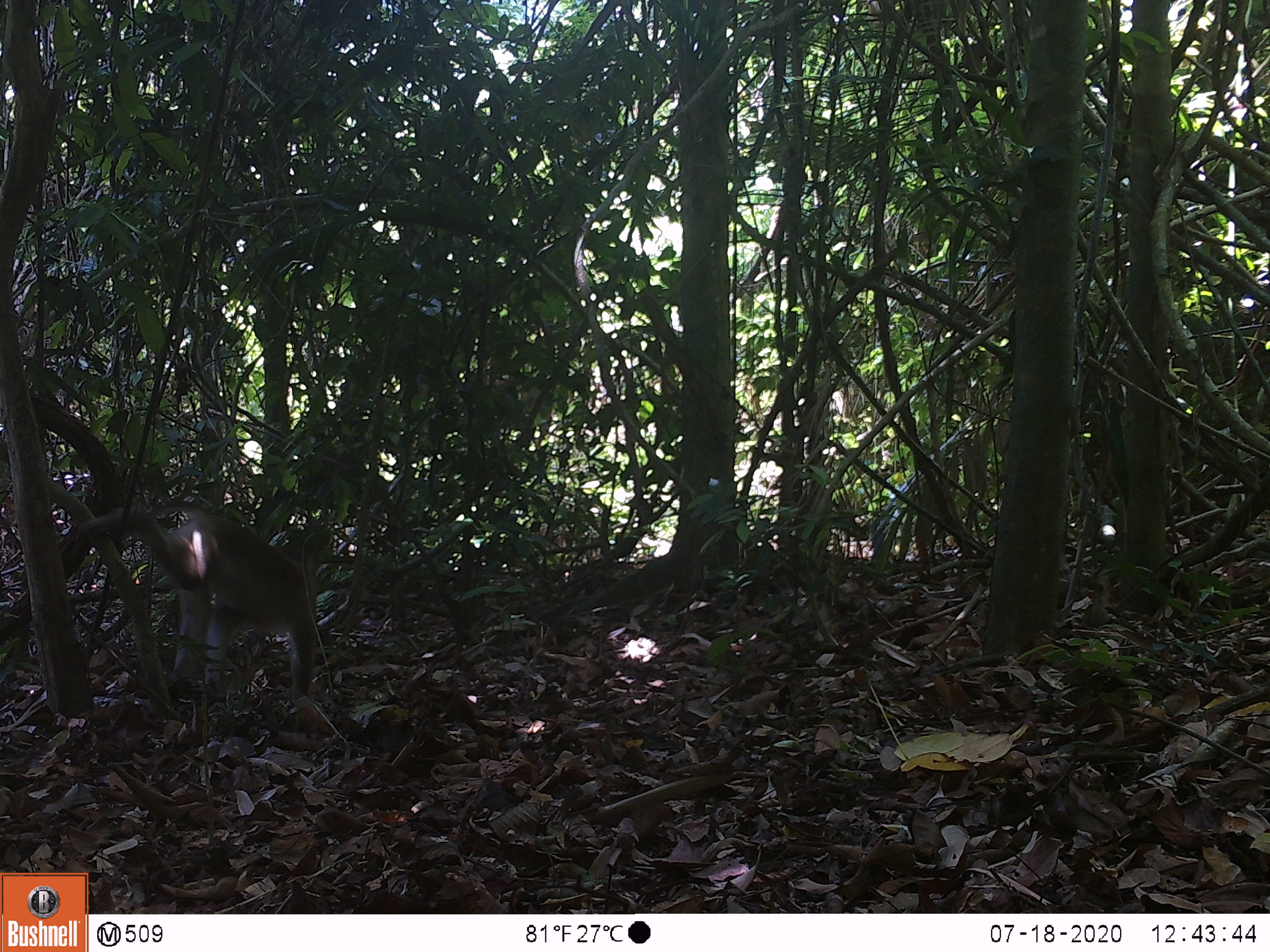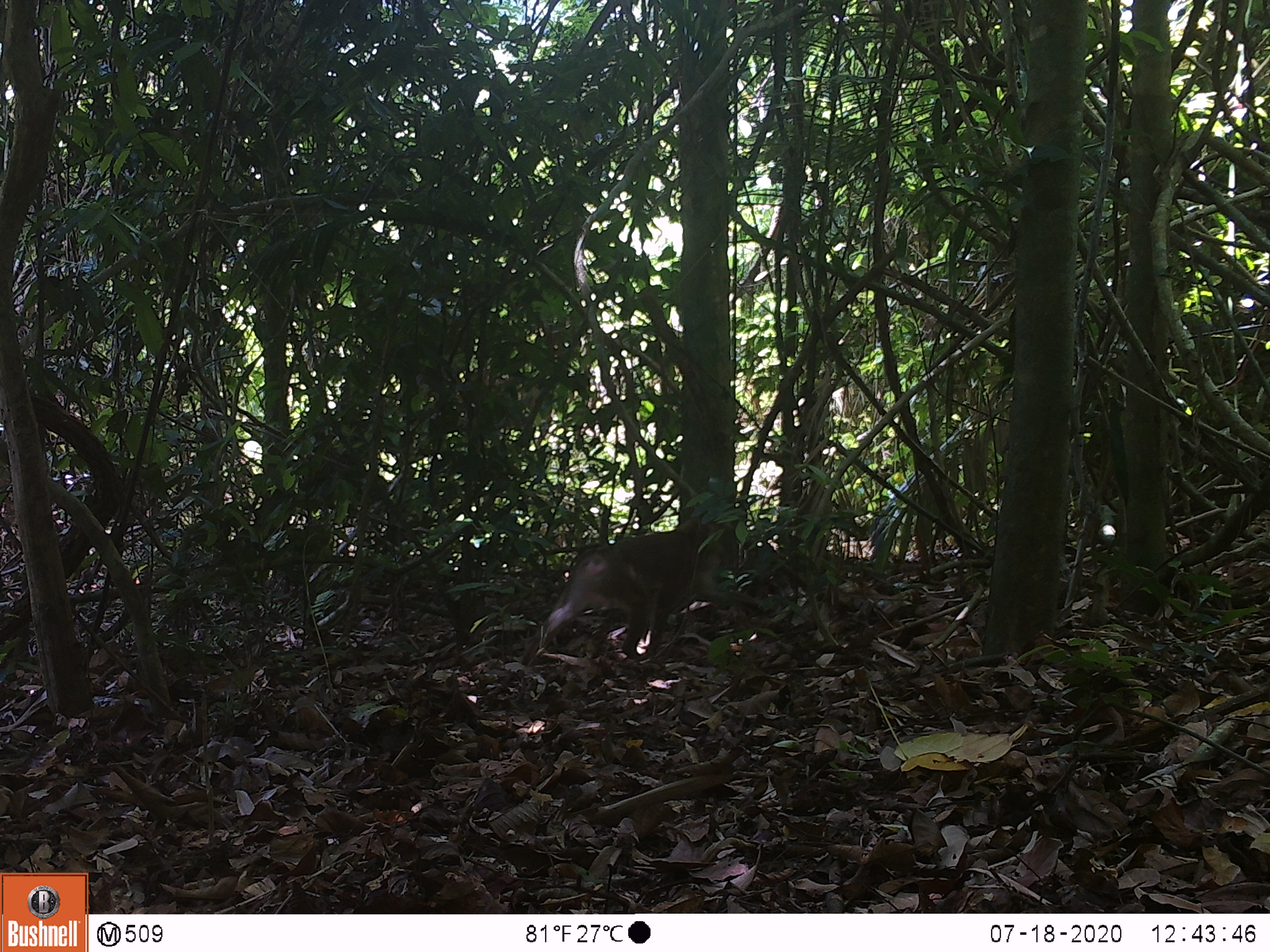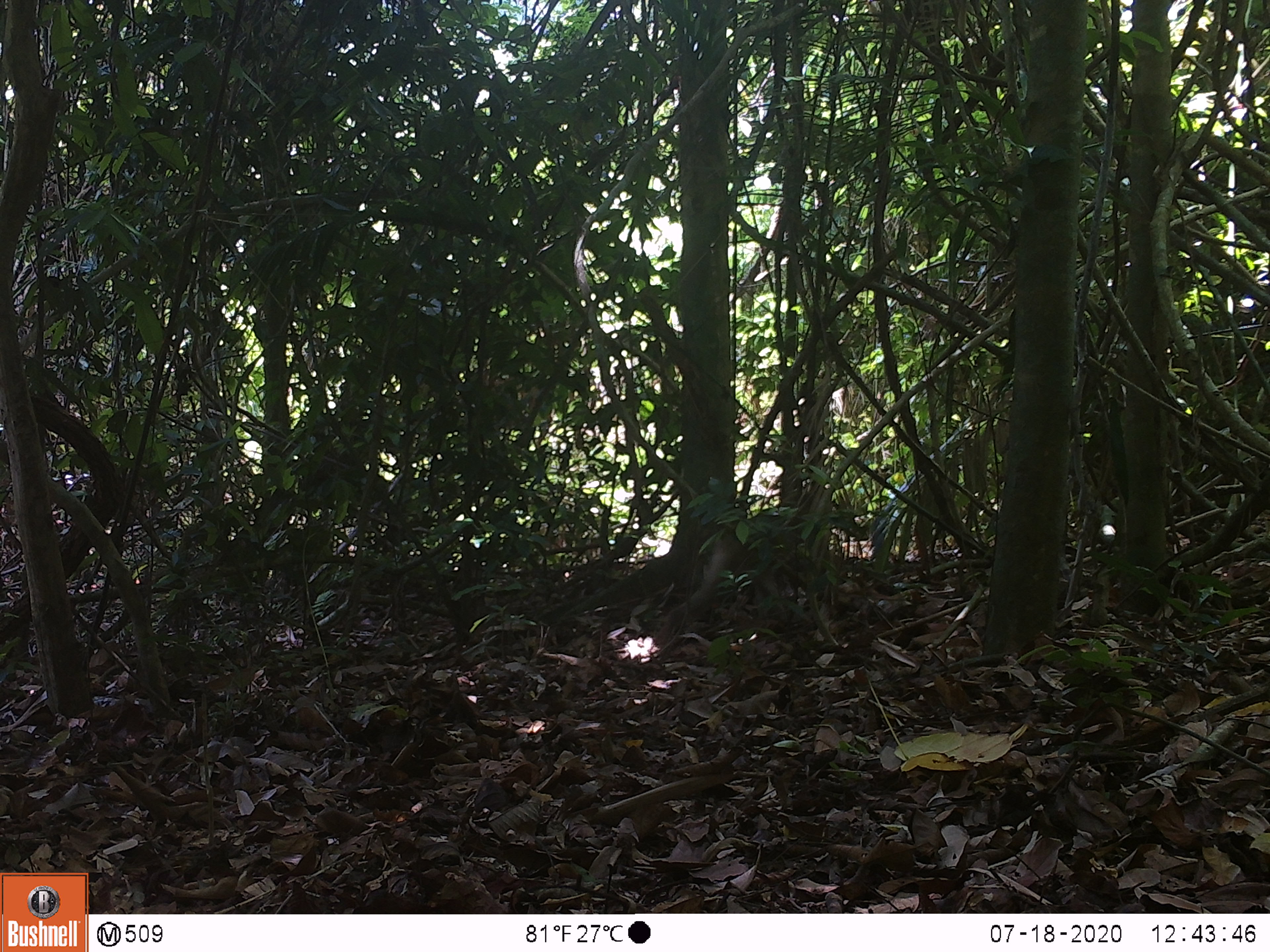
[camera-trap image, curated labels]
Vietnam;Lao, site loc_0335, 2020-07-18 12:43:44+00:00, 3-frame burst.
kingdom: Animalia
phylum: Chordata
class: Mammalia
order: Primates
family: Cercopithecidae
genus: Macaca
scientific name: Macaca nemestrina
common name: pig-tailed macaque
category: pig tailed macaque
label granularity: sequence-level